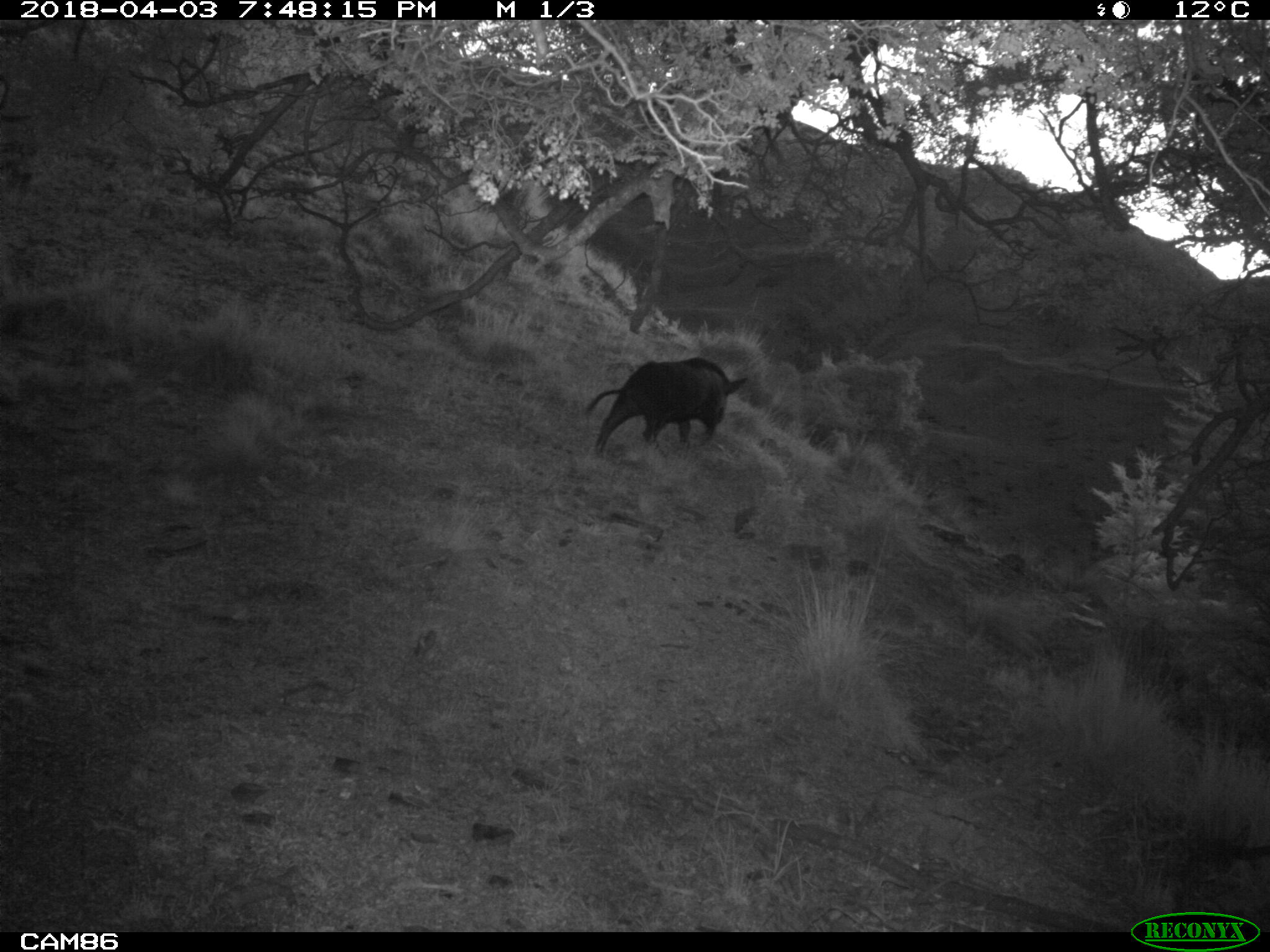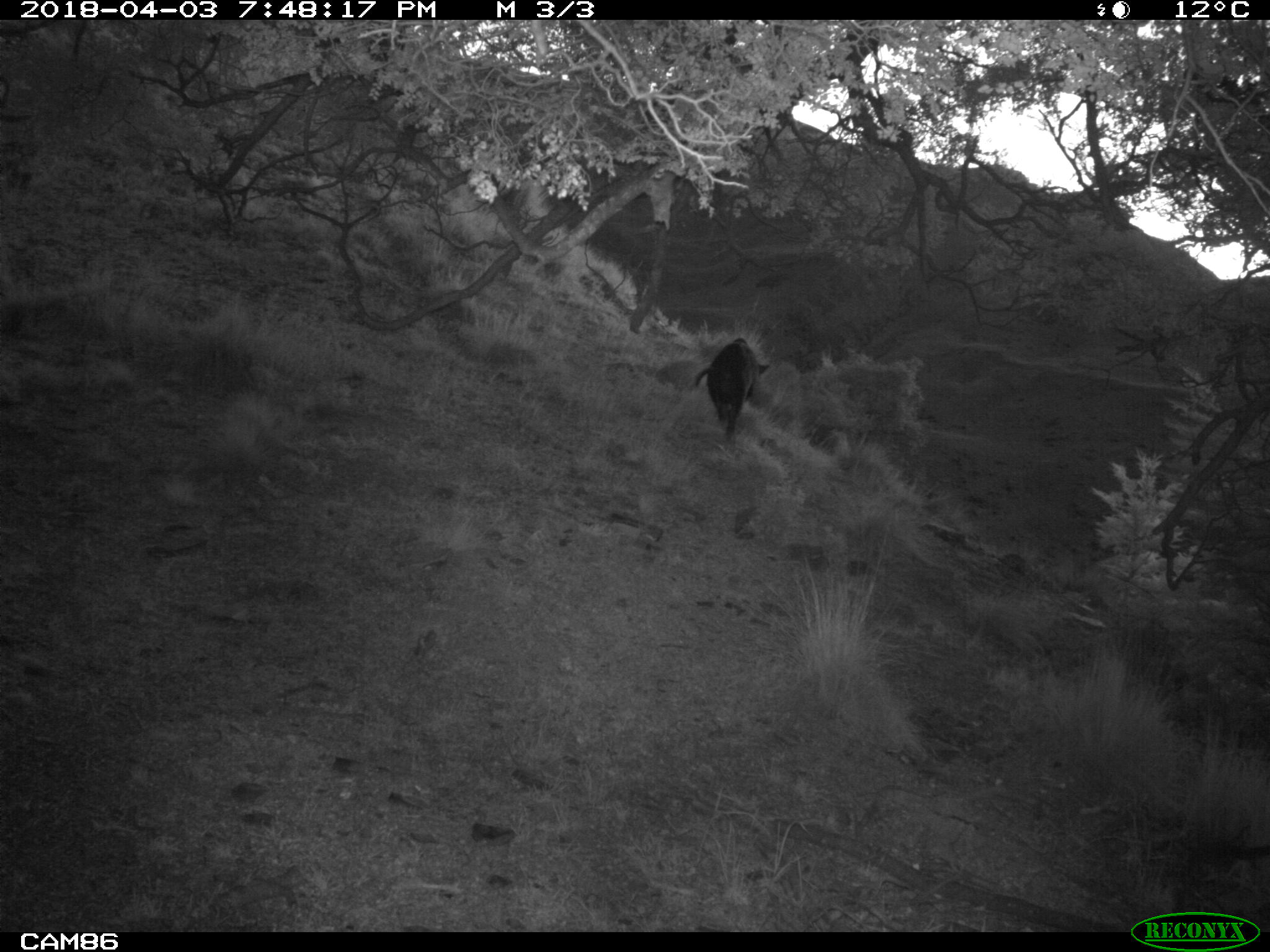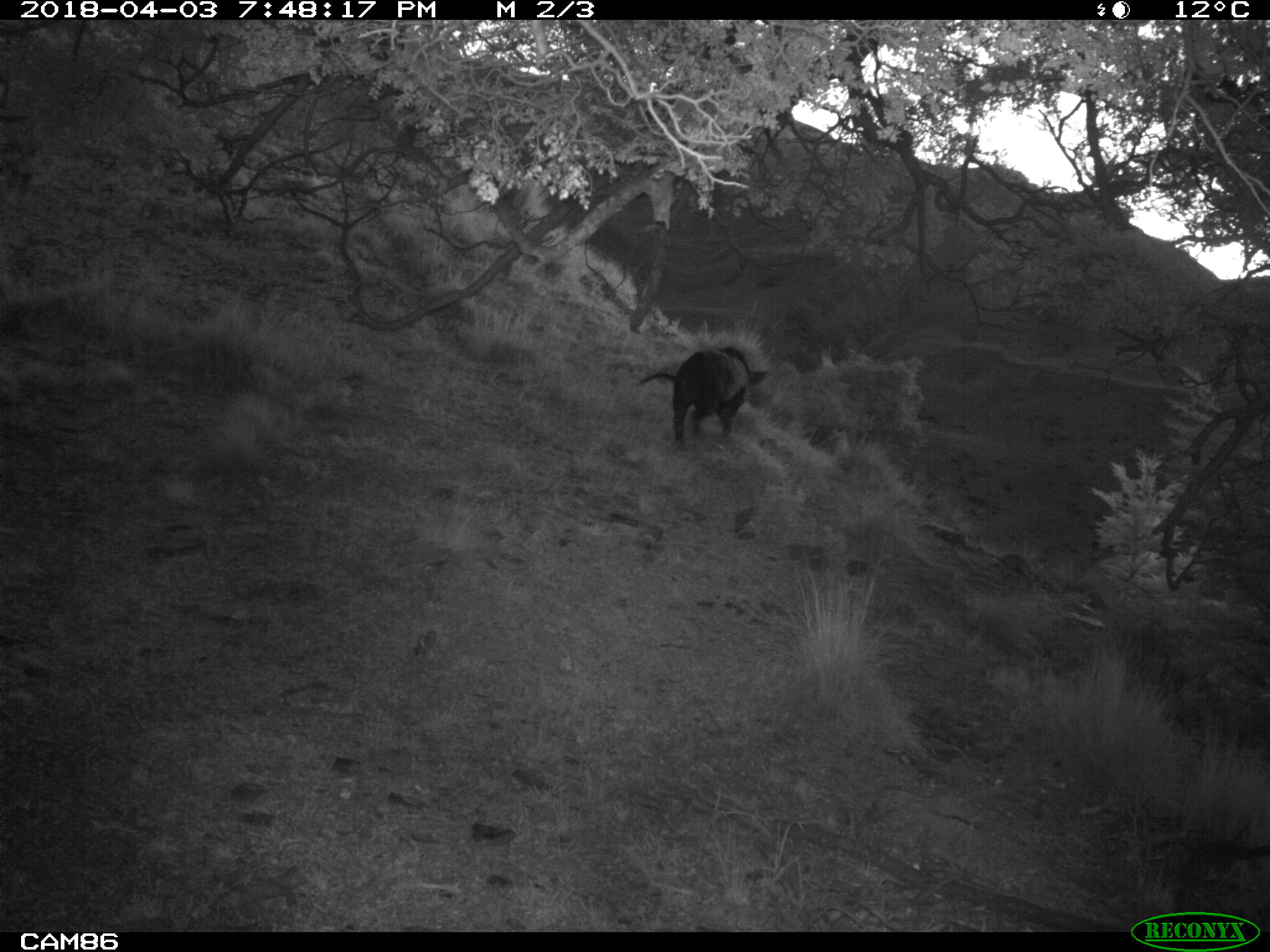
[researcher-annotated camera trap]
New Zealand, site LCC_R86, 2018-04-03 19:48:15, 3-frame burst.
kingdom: Animalia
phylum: Chordata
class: Mammalia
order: Artiodactyla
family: Suidae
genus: Sus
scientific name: Sus scrofa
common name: pig